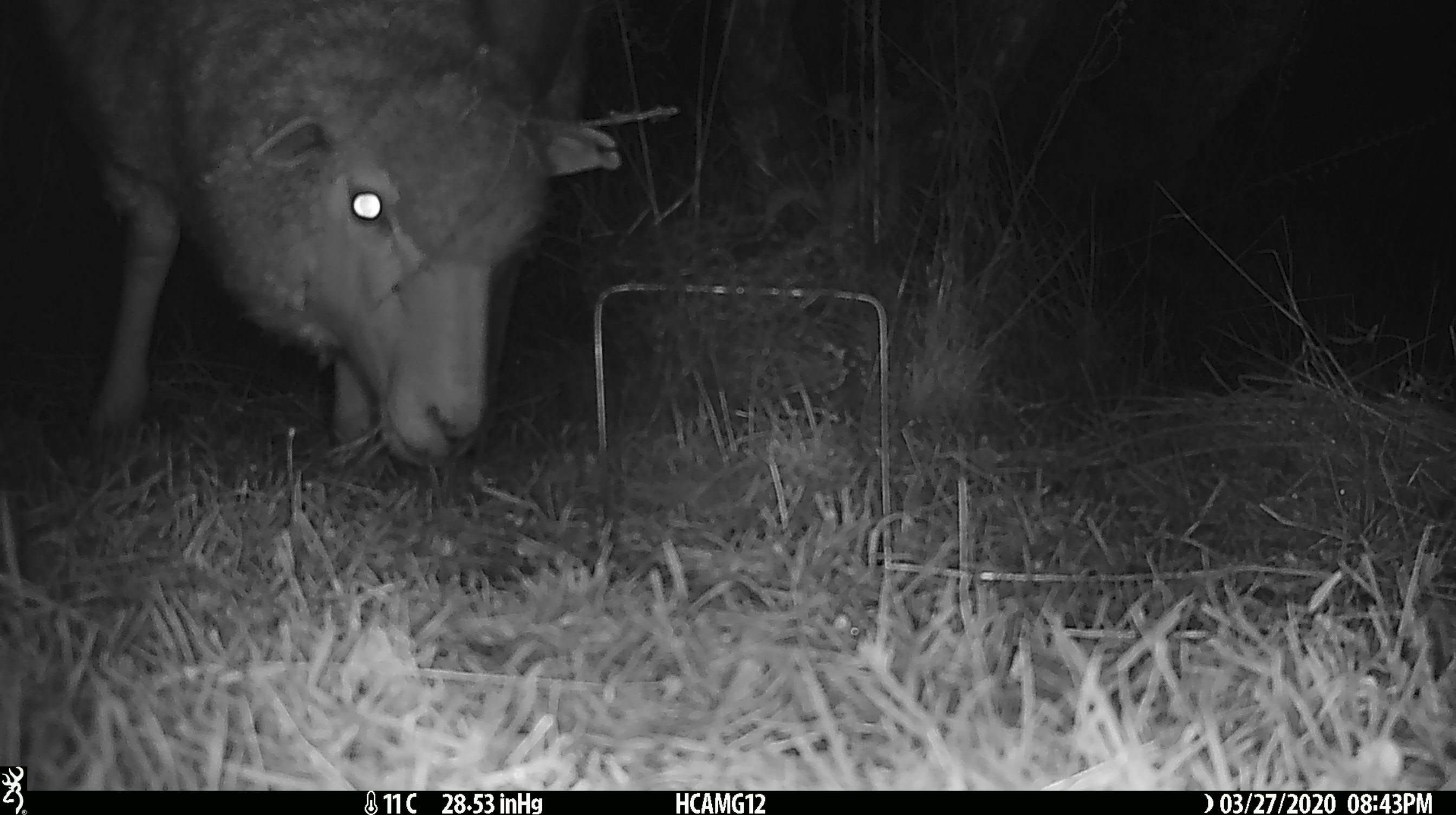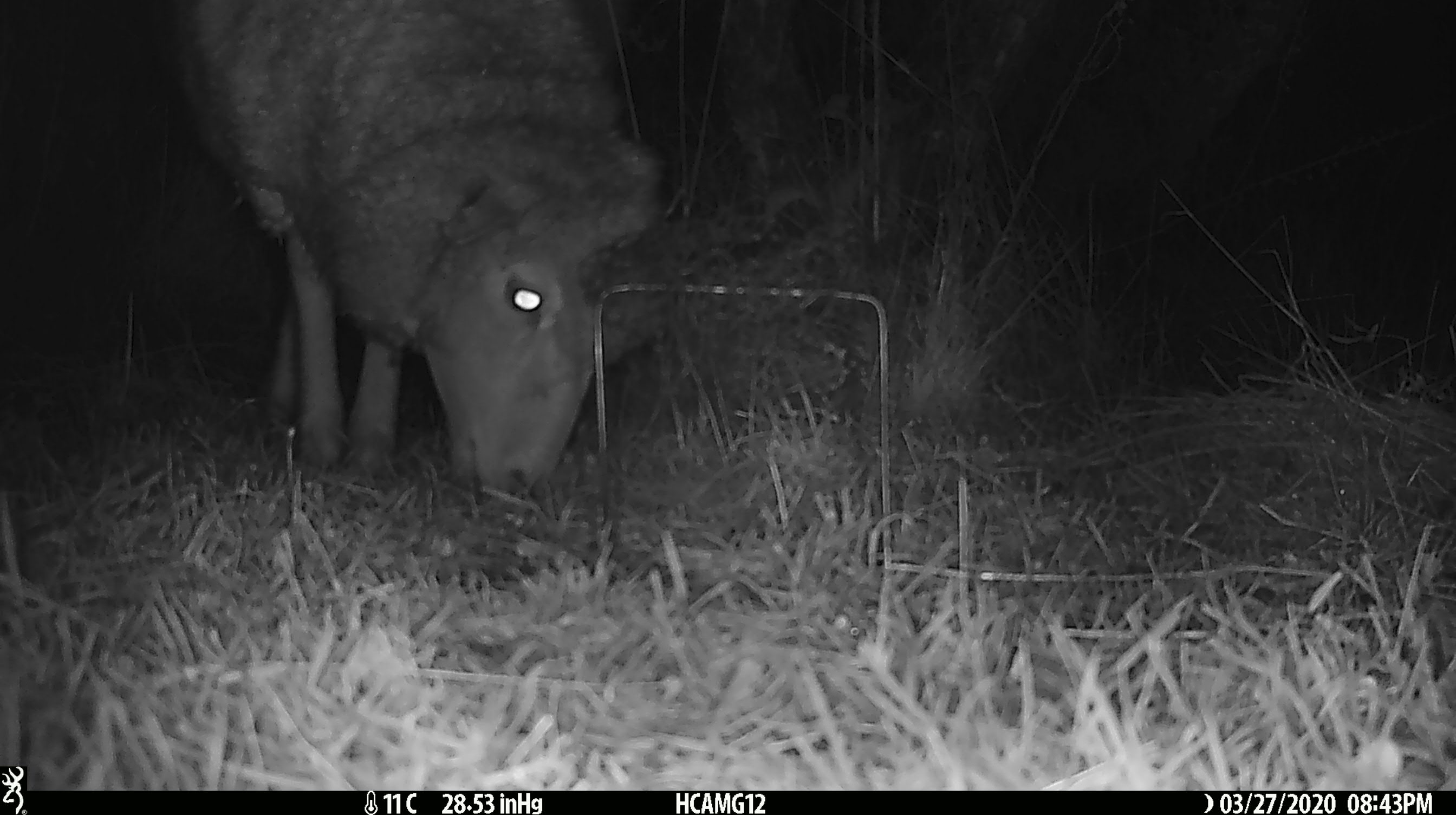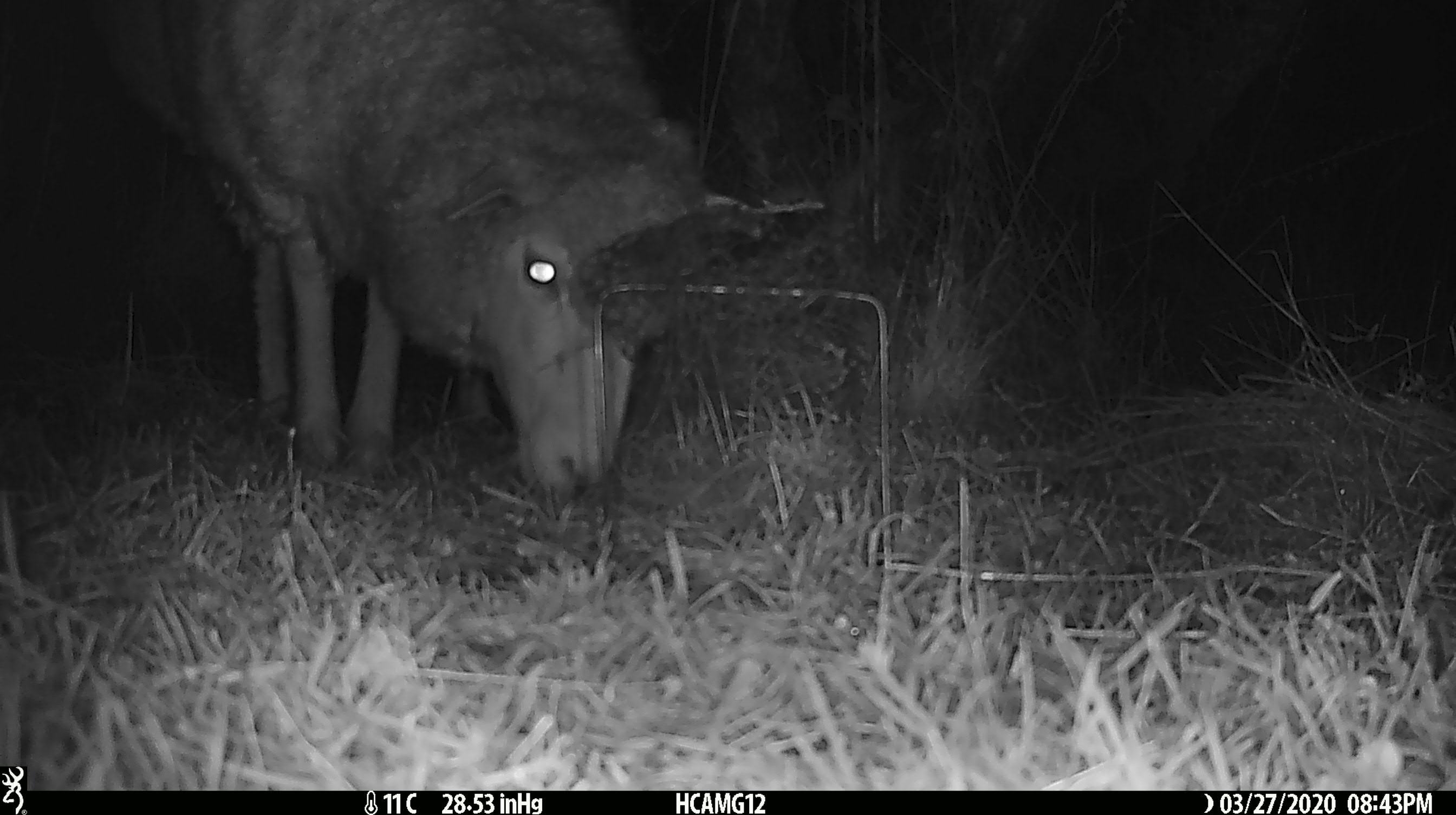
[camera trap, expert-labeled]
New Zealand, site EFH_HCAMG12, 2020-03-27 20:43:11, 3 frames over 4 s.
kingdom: Animalia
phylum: Chordata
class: Mammalia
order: Artiodactyla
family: Bovidae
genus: Ovis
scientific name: Ovis aries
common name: domestic sheep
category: sheep